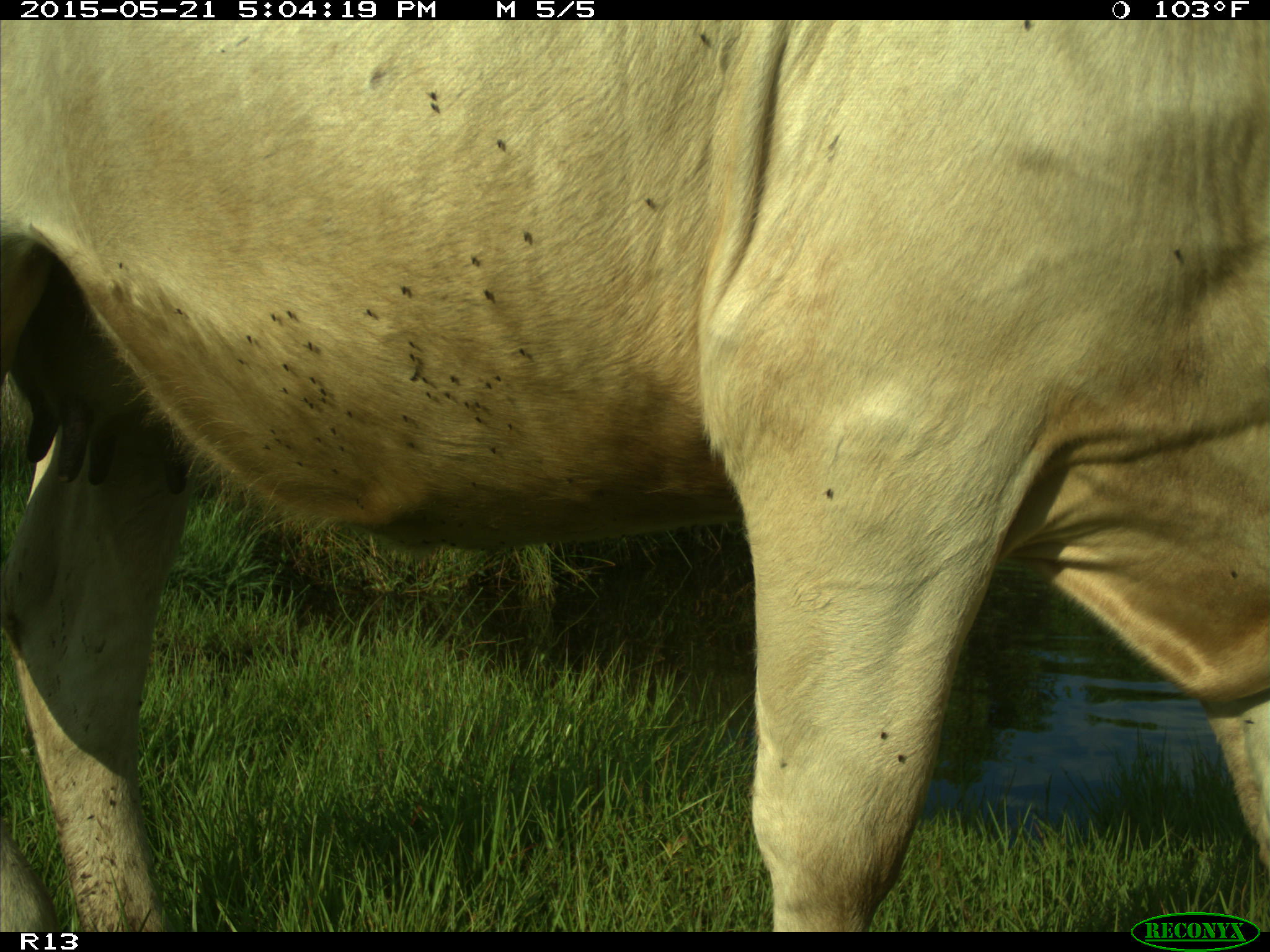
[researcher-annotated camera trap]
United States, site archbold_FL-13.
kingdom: Animalia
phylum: Chordata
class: Mammalia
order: Artiodactyla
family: Bovidae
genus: Bos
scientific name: Bos taurus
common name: domestic cow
Bos taurus (domestic cow).